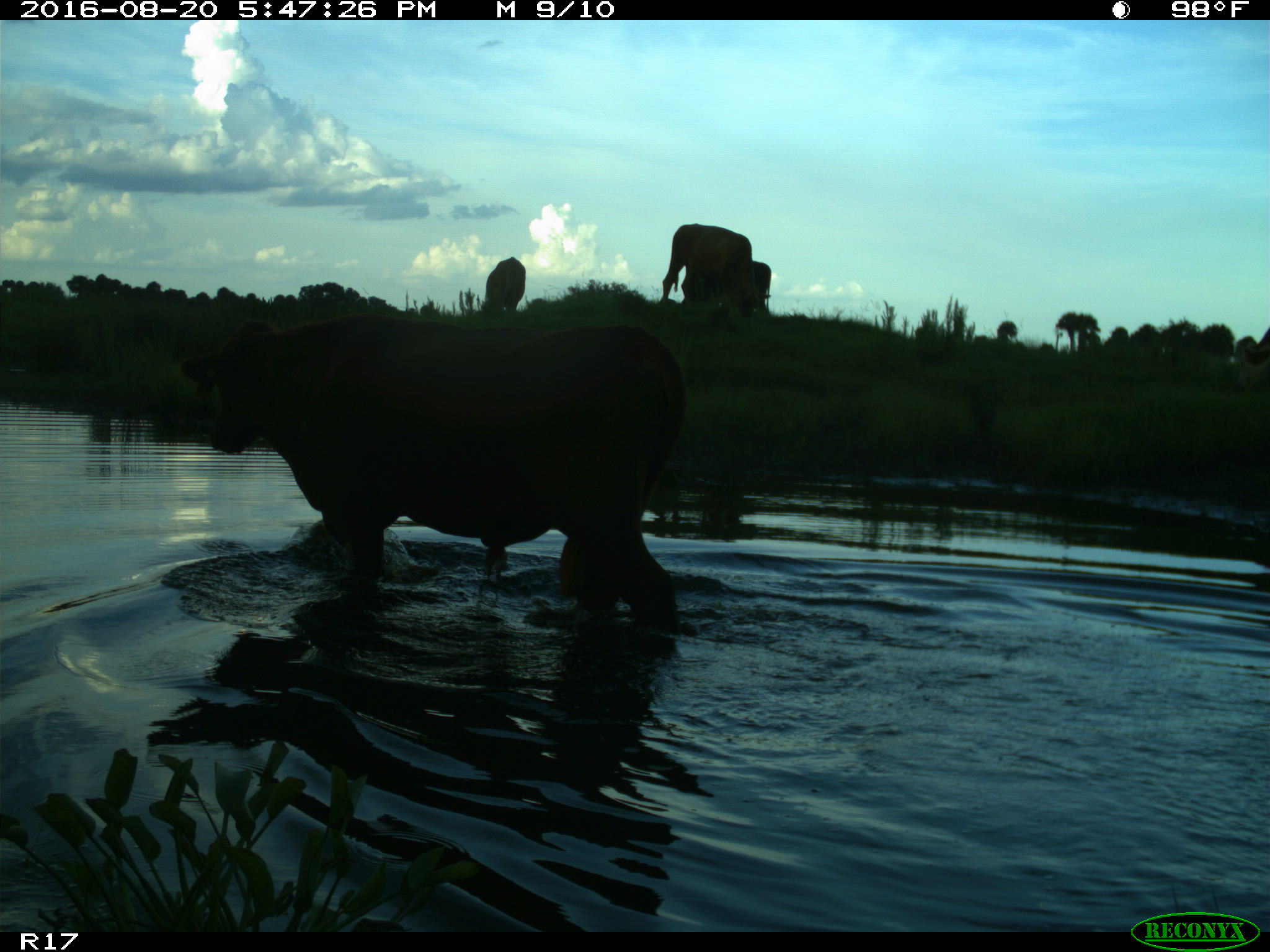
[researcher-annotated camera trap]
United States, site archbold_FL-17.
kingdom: Animalia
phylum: Chordata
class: Mammalia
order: Artiodactyla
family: Bovidae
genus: Bos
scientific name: Bos taurus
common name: domestic cow